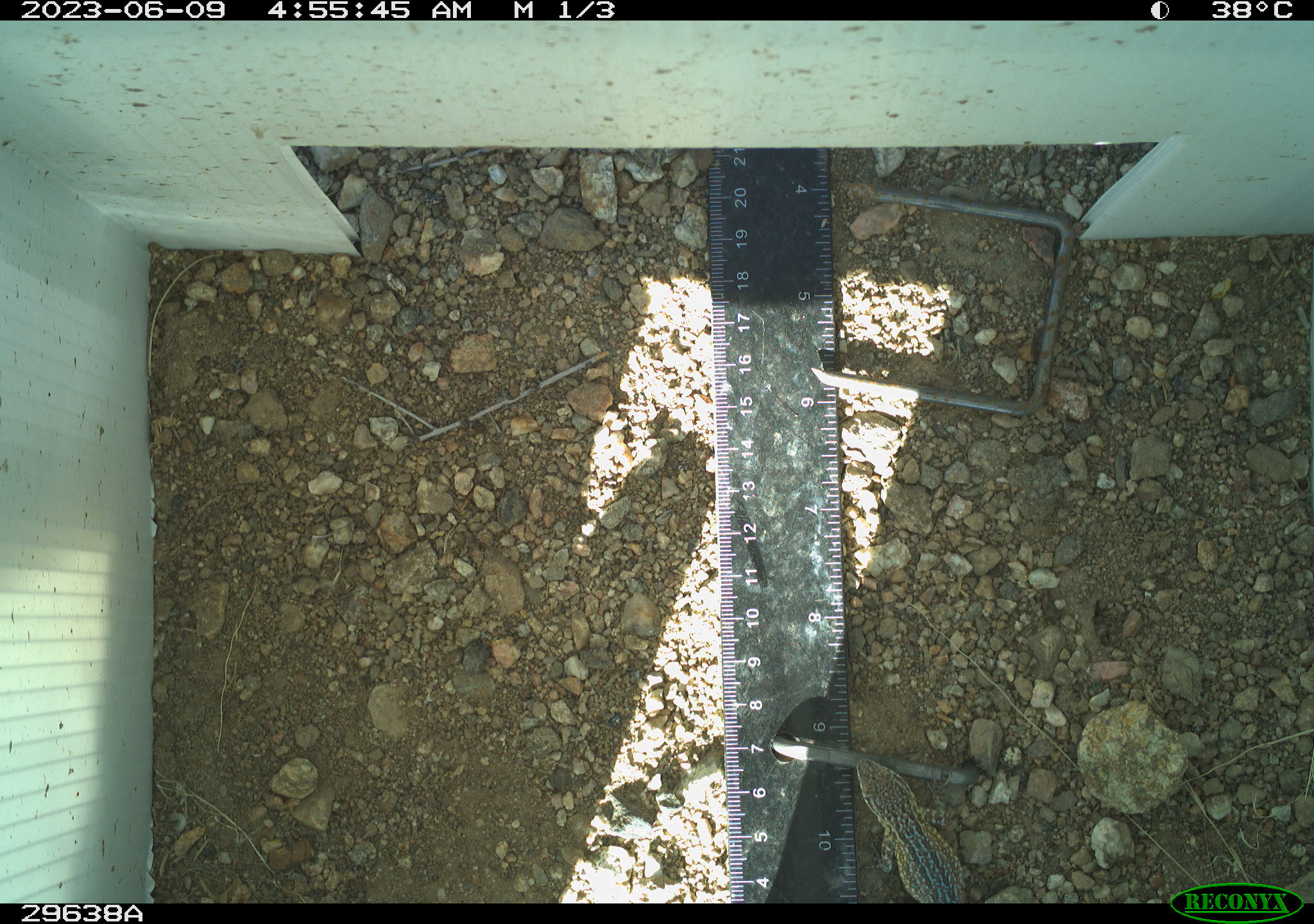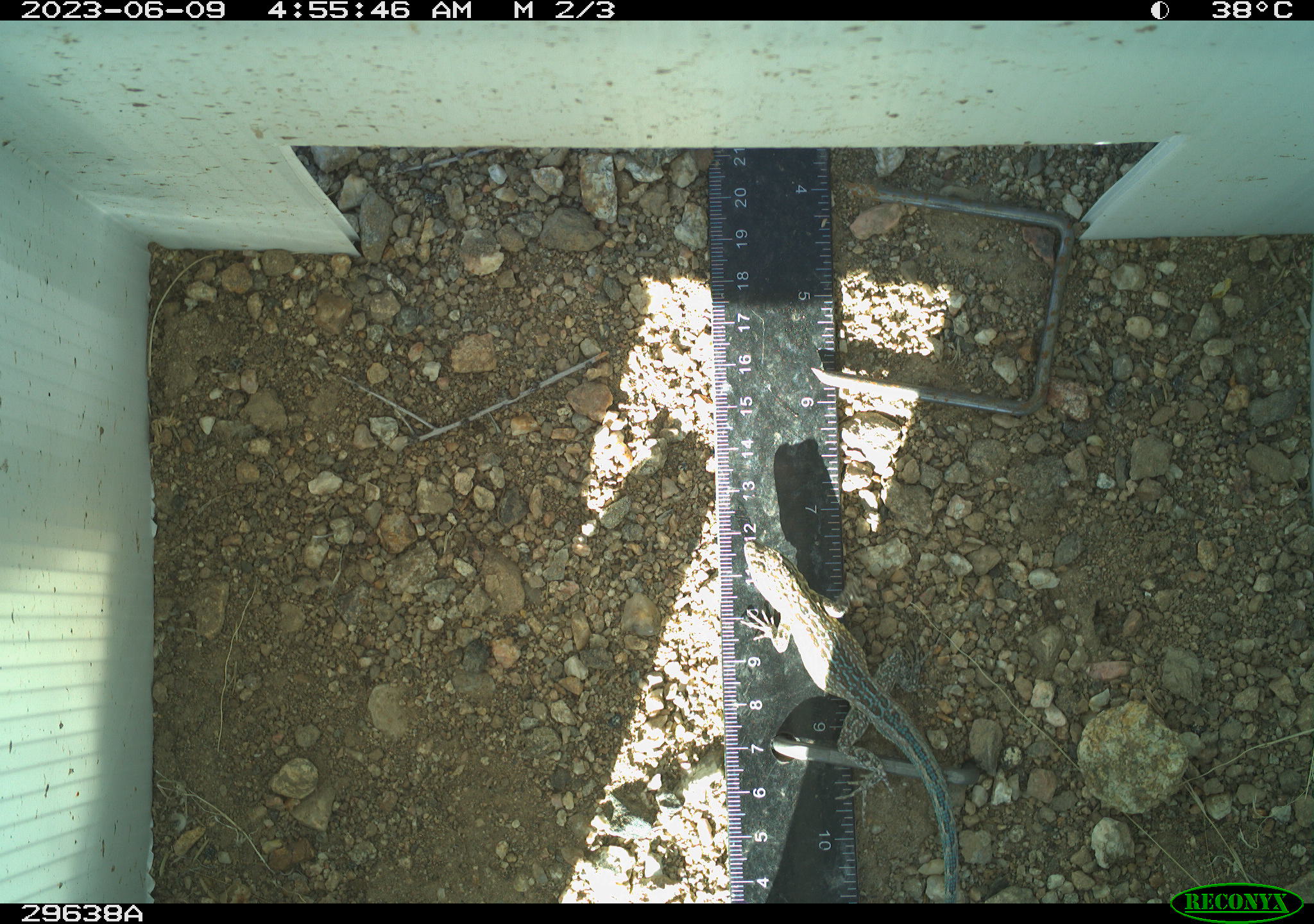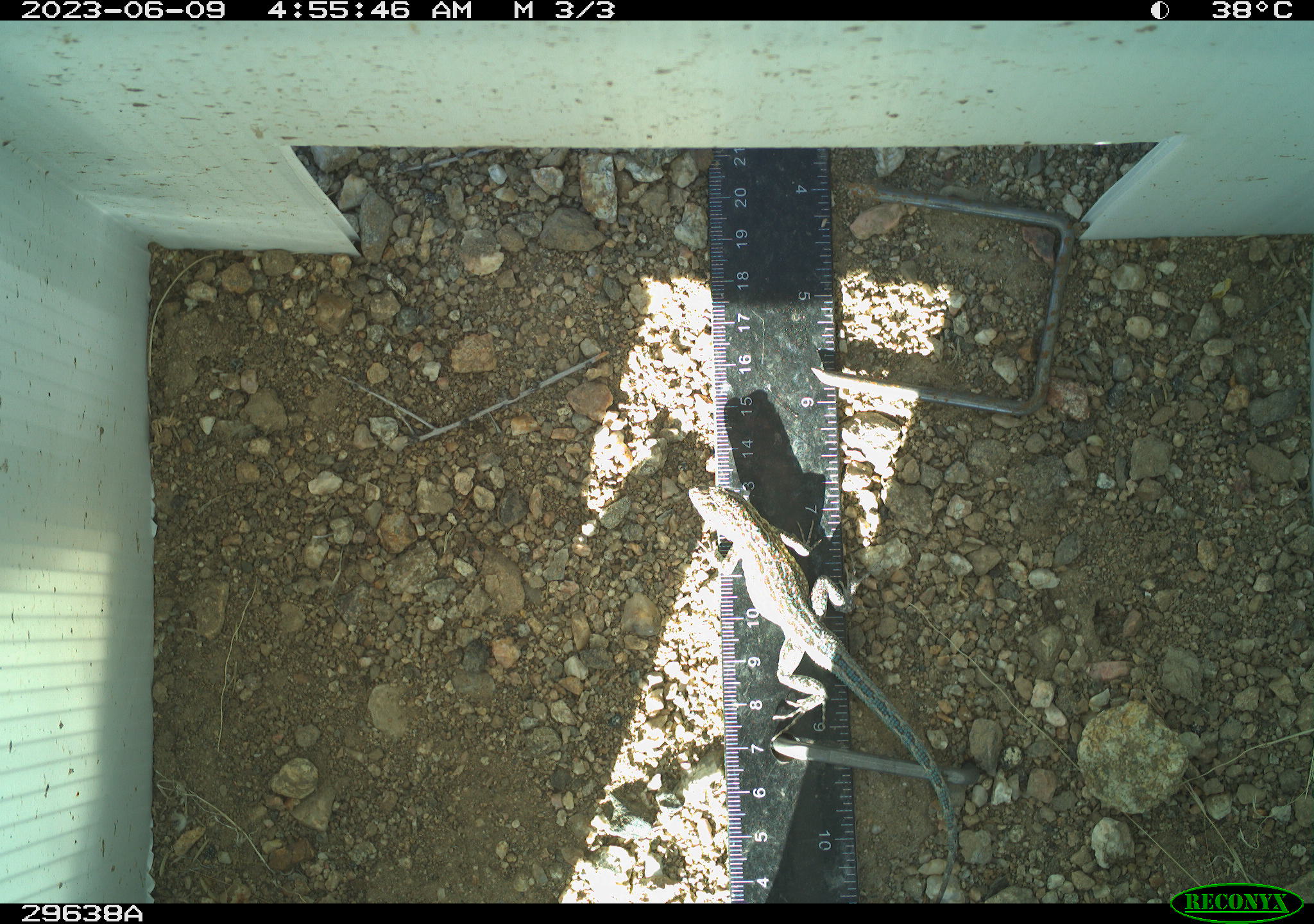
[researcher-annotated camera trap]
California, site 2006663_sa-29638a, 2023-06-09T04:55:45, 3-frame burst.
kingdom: Animalia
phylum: Chordata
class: Reptilia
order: Squamata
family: Phrynosomatidae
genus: Uta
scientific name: Uta stansburiana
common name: common side-blotched lizard